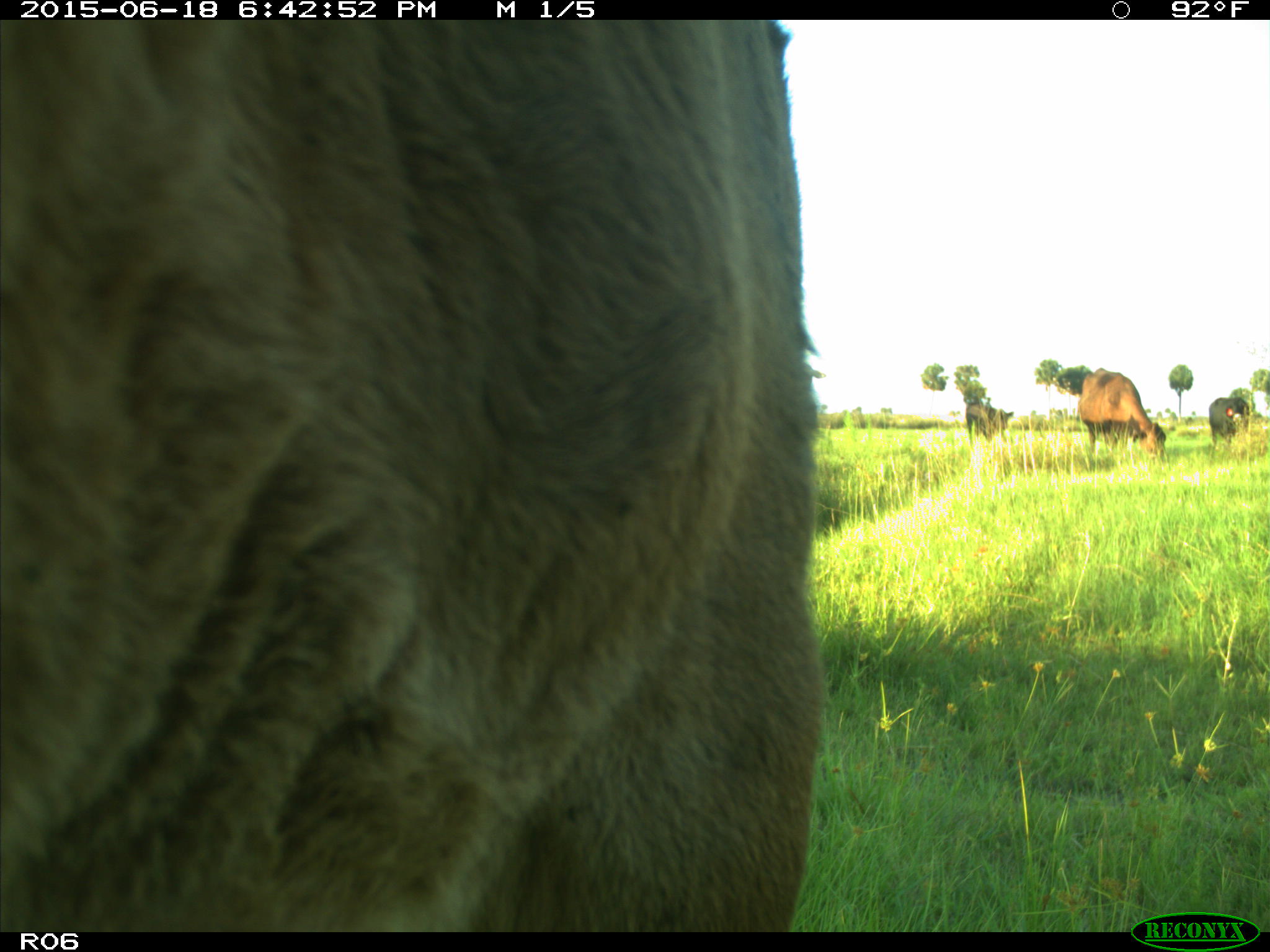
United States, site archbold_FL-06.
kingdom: Animalia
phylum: Chordata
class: Mammalia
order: Artiodactyla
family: Bovidae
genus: Bos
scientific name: Bos taurus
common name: domestic cow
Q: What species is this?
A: Bos taurus (domestic cow).